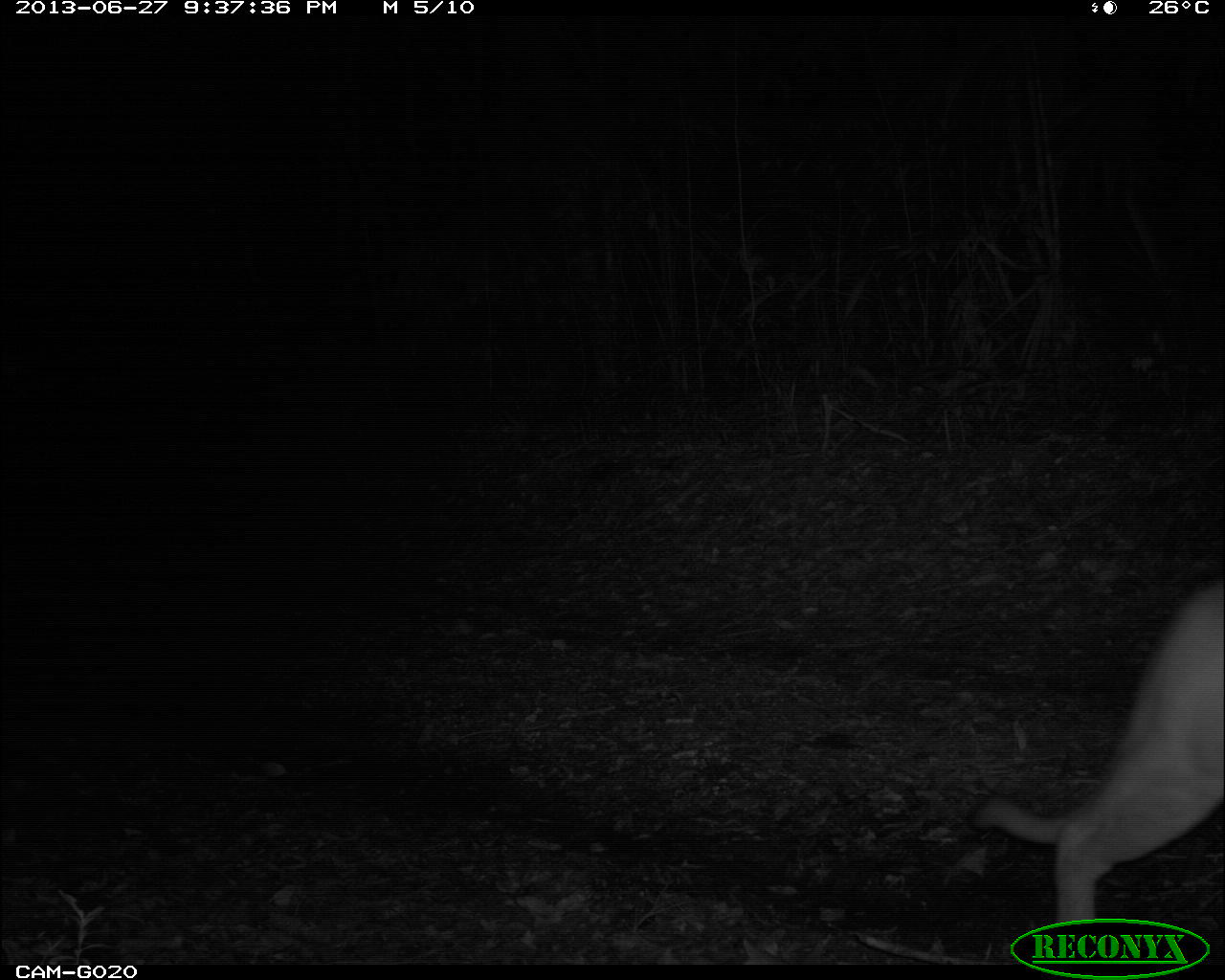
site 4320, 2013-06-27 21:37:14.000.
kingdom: Animalia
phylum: Chordata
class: Mammalia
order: Carnivora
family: Felidae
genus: Puma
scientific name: Puma concolor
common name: mountain lion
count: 1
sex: male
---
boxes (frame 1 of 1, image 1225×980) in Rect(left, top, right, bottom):
puma concolor: Rect(972, 579, 1225, 921)